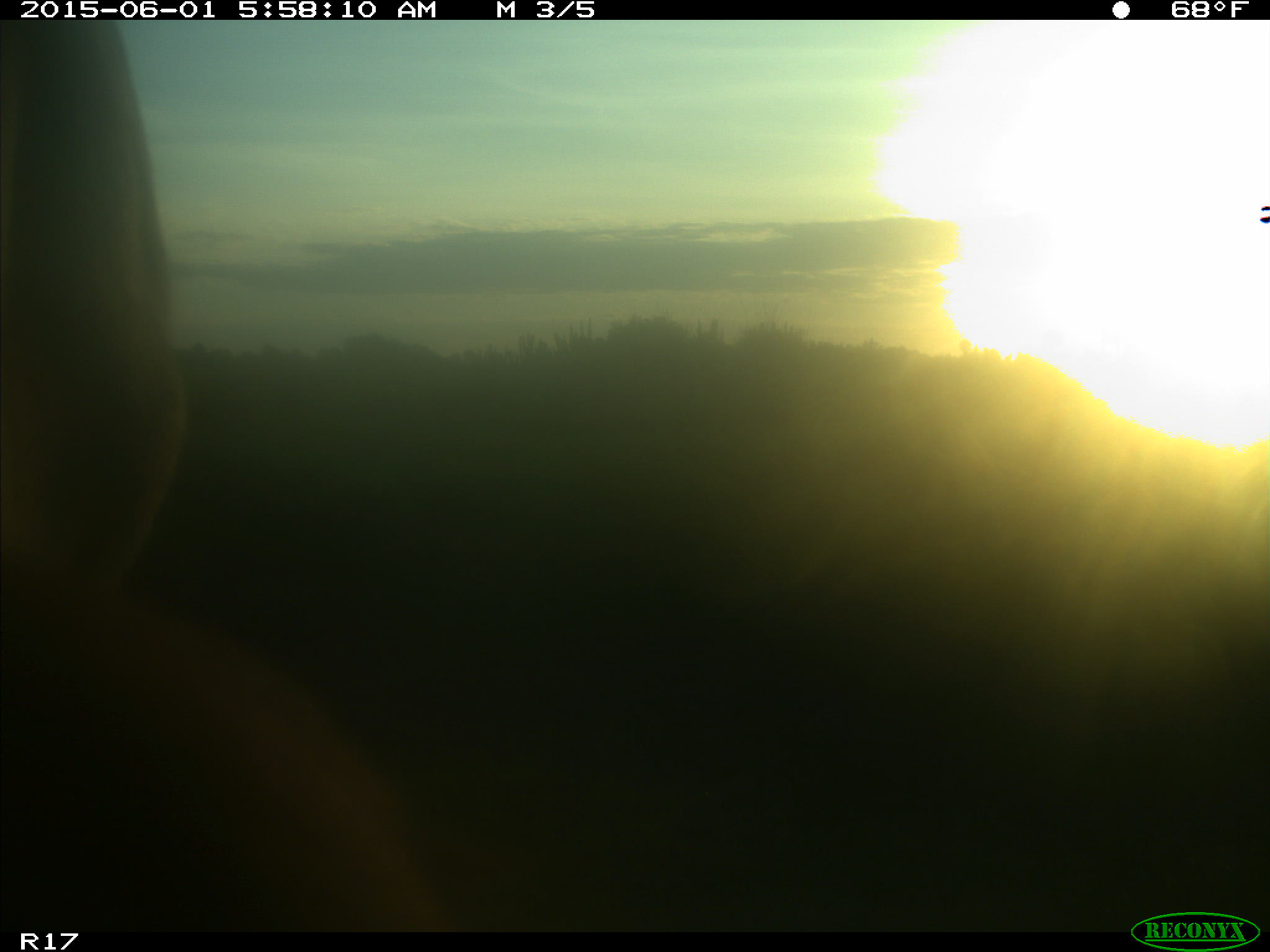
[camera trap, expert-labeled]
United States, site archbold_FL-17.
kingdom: Animalia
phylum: Chordata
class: Mammalia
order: Artiodactyla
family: Bovidae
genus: Bos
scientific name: Bos taurus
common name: domestic cow